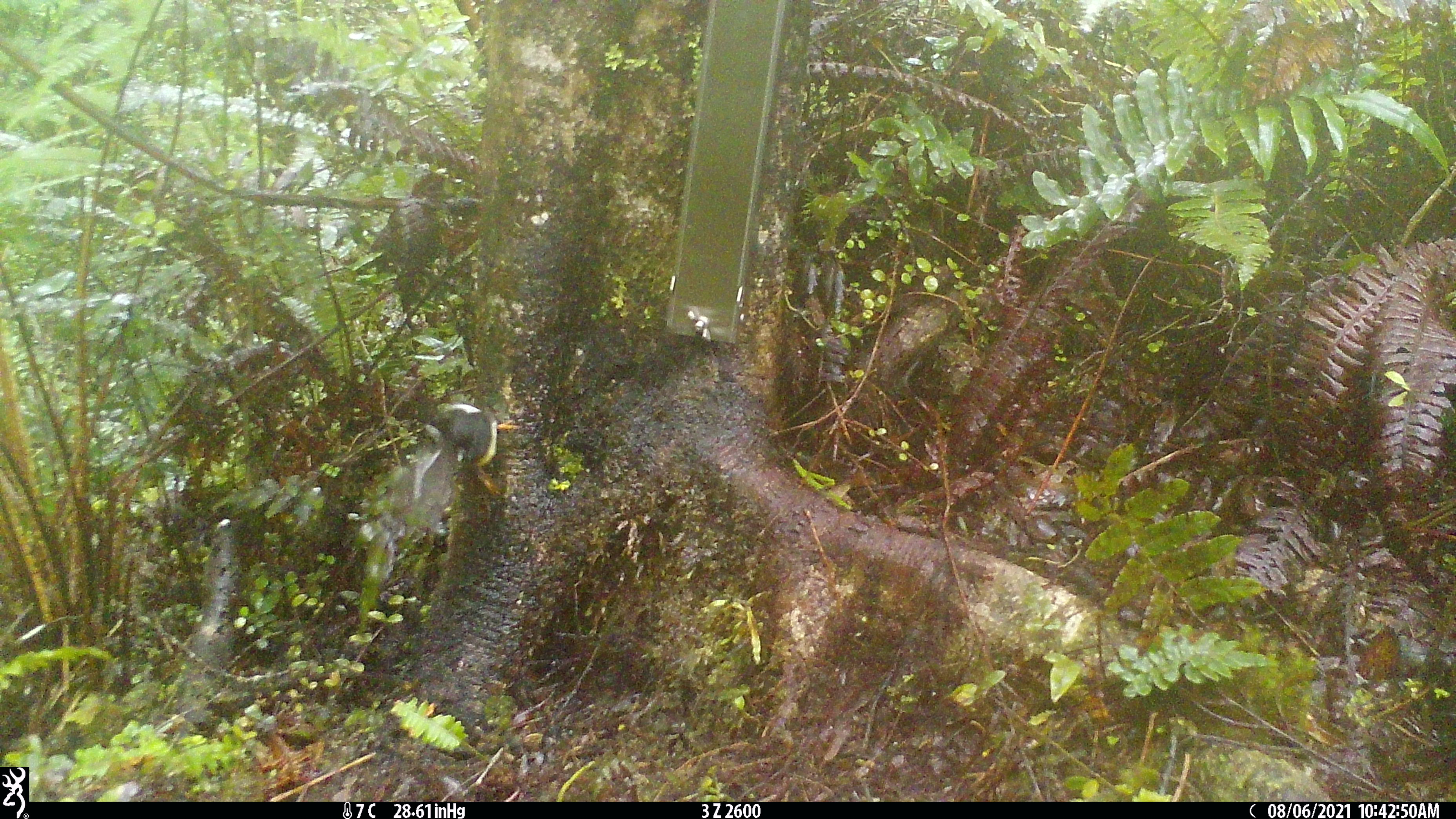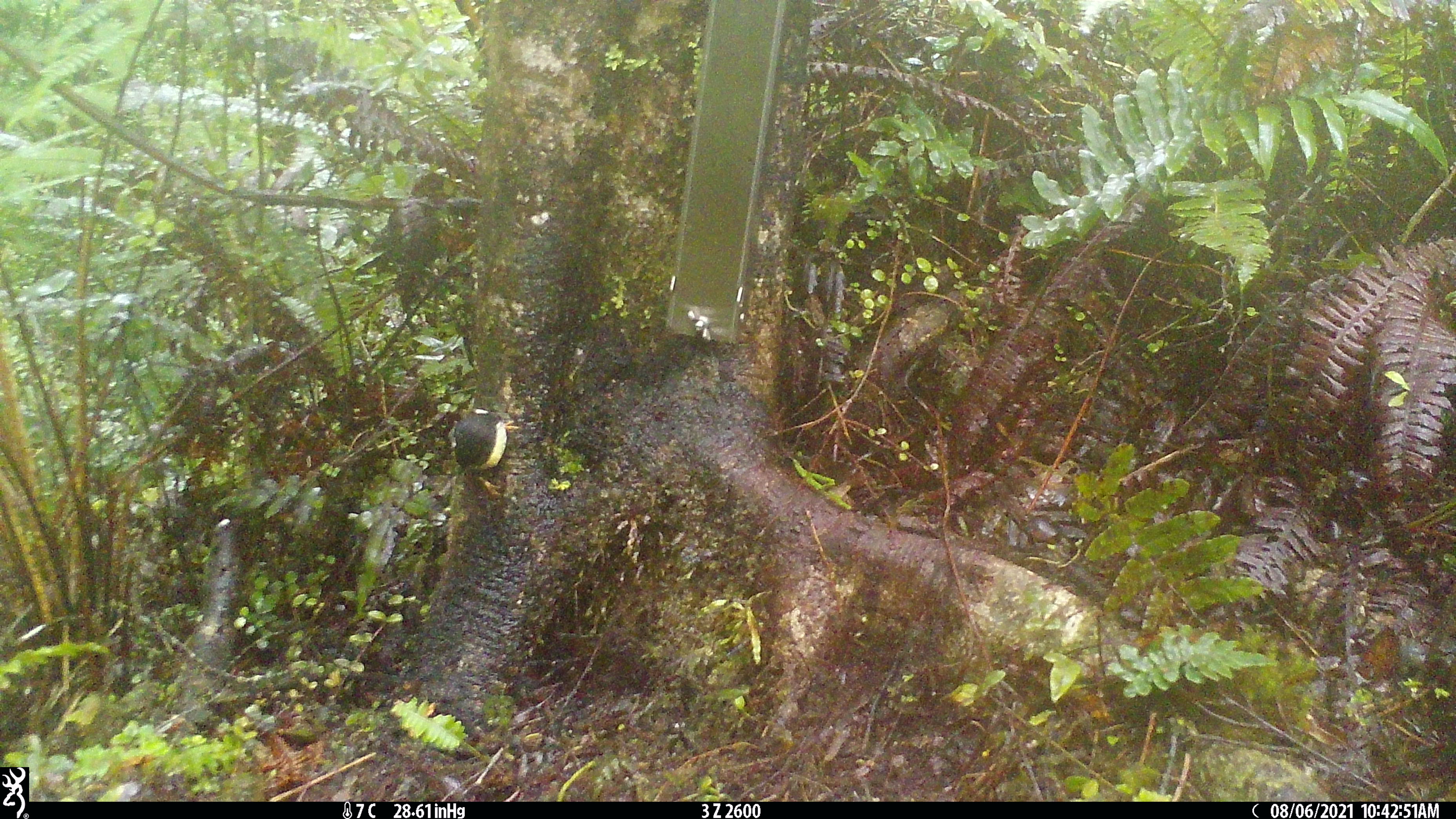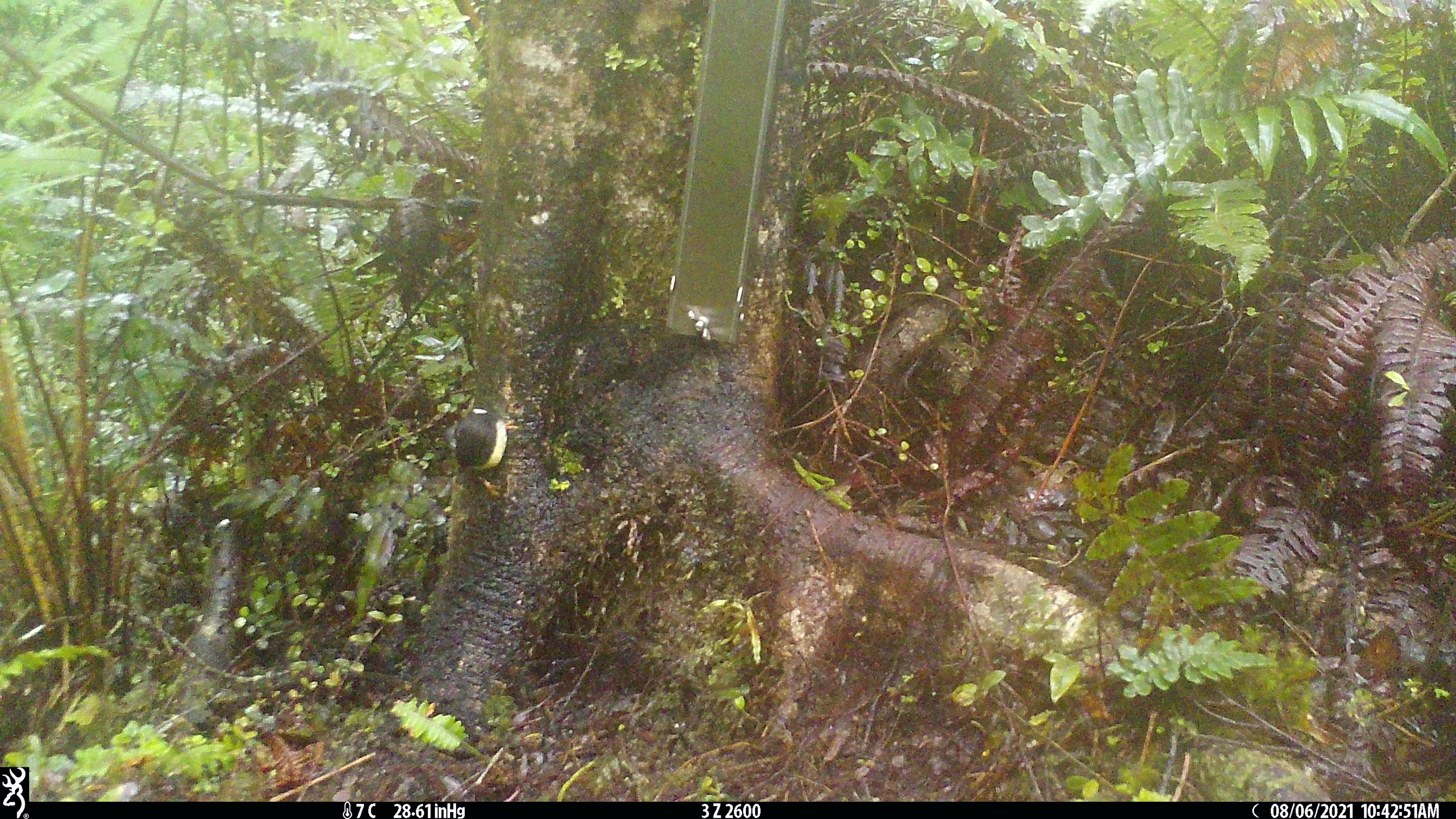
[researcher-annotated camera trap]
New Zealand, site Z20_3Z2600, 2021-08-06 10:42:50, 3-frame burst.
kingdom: Animalia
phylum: Chordata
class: Aves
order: Passeriformes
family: Petroicidae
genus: Petroica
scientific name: Petroica macrocephala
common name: tomtit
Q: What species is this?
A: Tomtit (Petroica macrocephala).